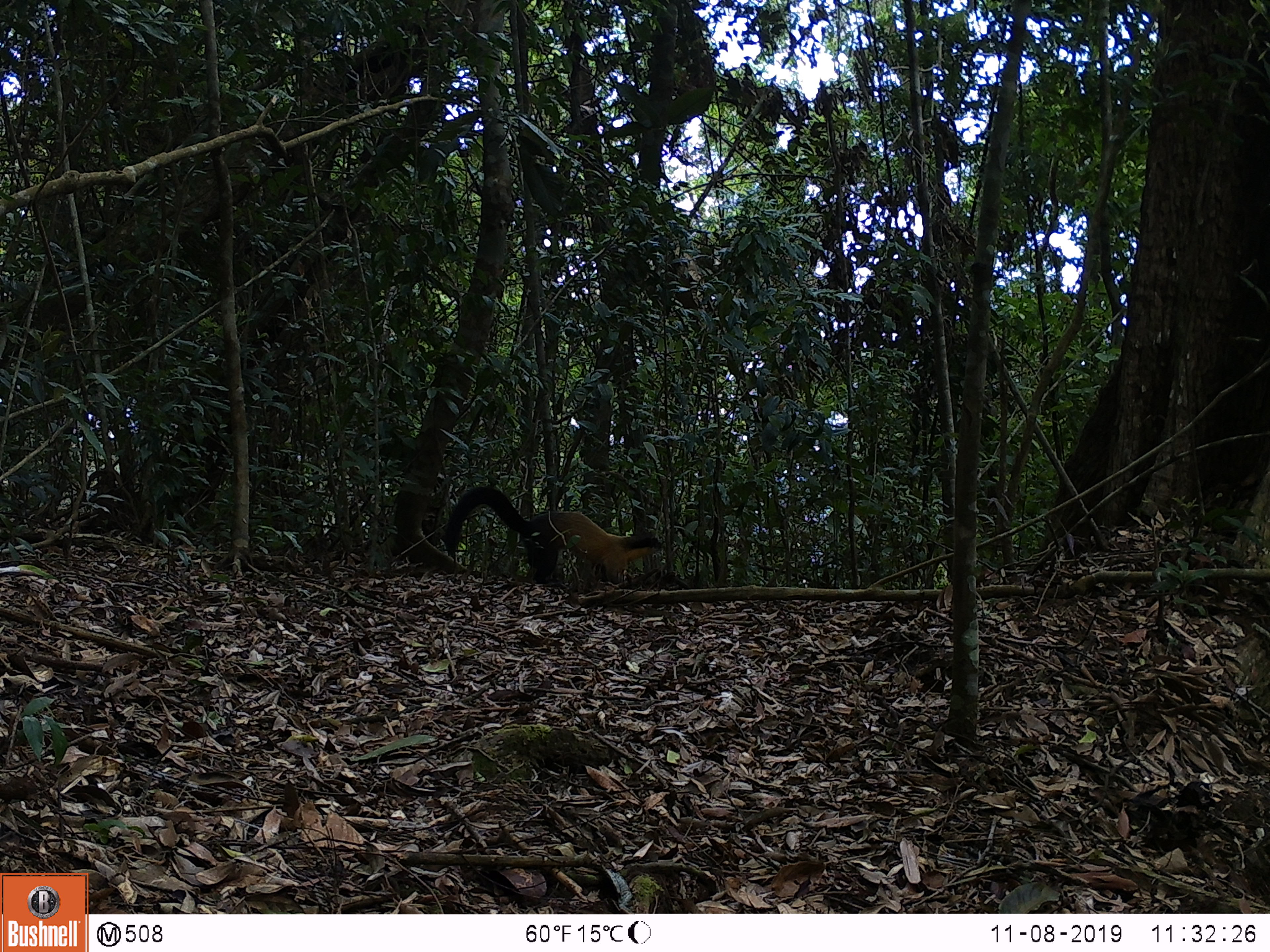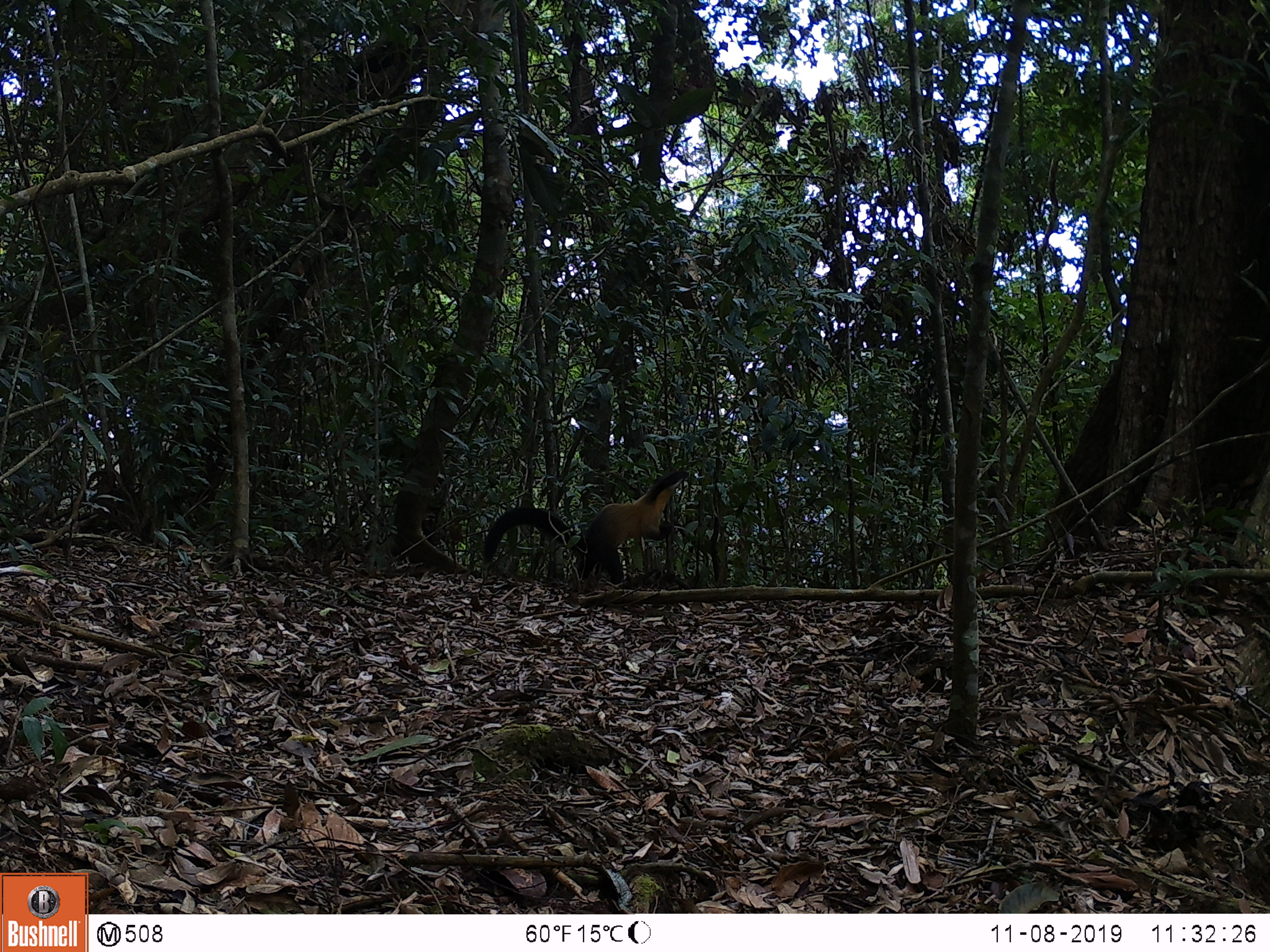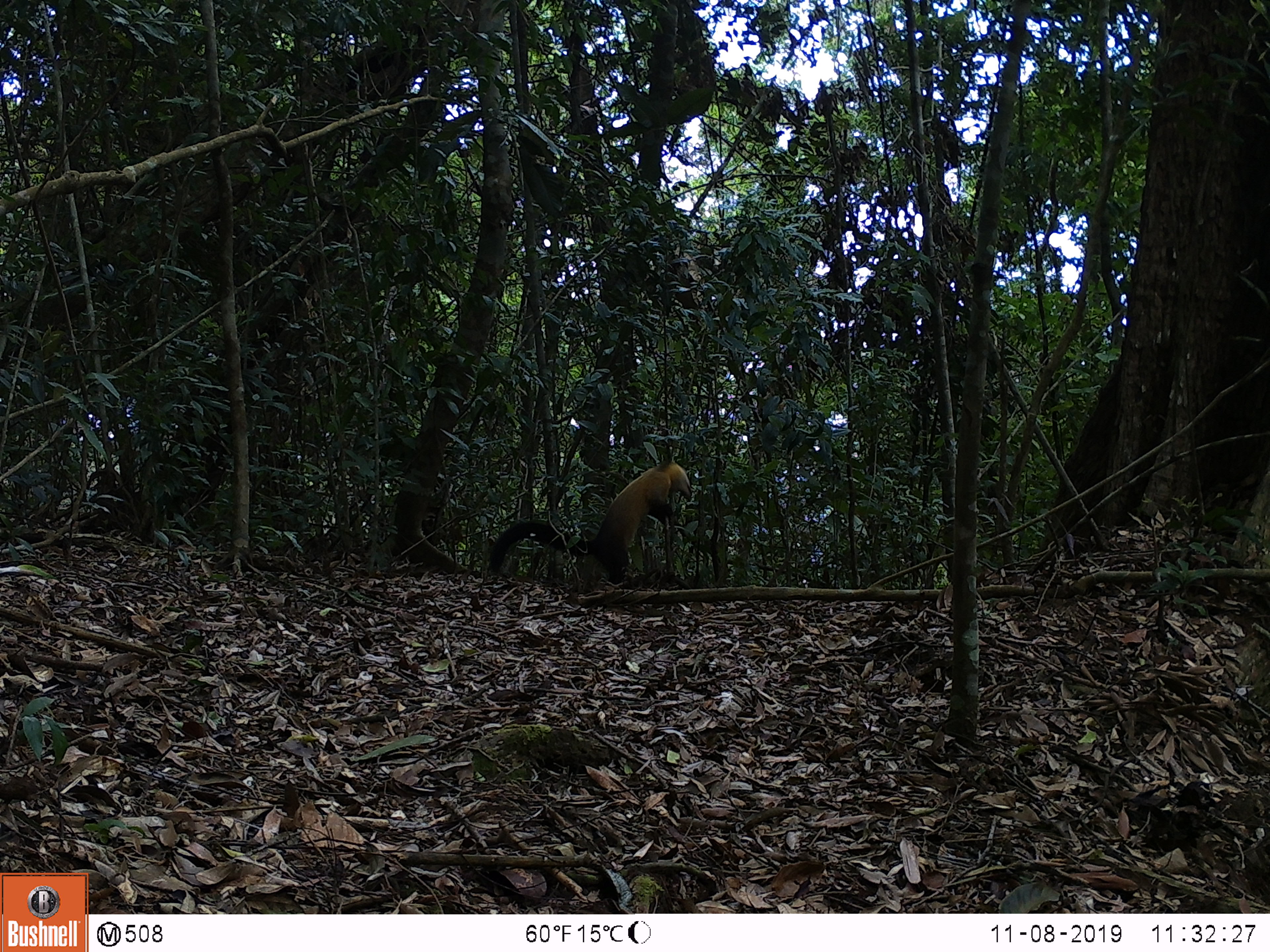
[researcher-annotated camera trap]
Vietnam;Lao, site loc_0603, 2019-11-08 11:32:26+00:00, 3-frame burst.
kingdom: Animalia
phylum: Chordata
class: Mammalia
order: Carnivora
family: Mustelidae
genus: Martes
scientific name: Martes flavigula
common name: yellow-throated marten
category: yellow throated marten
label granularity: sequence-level